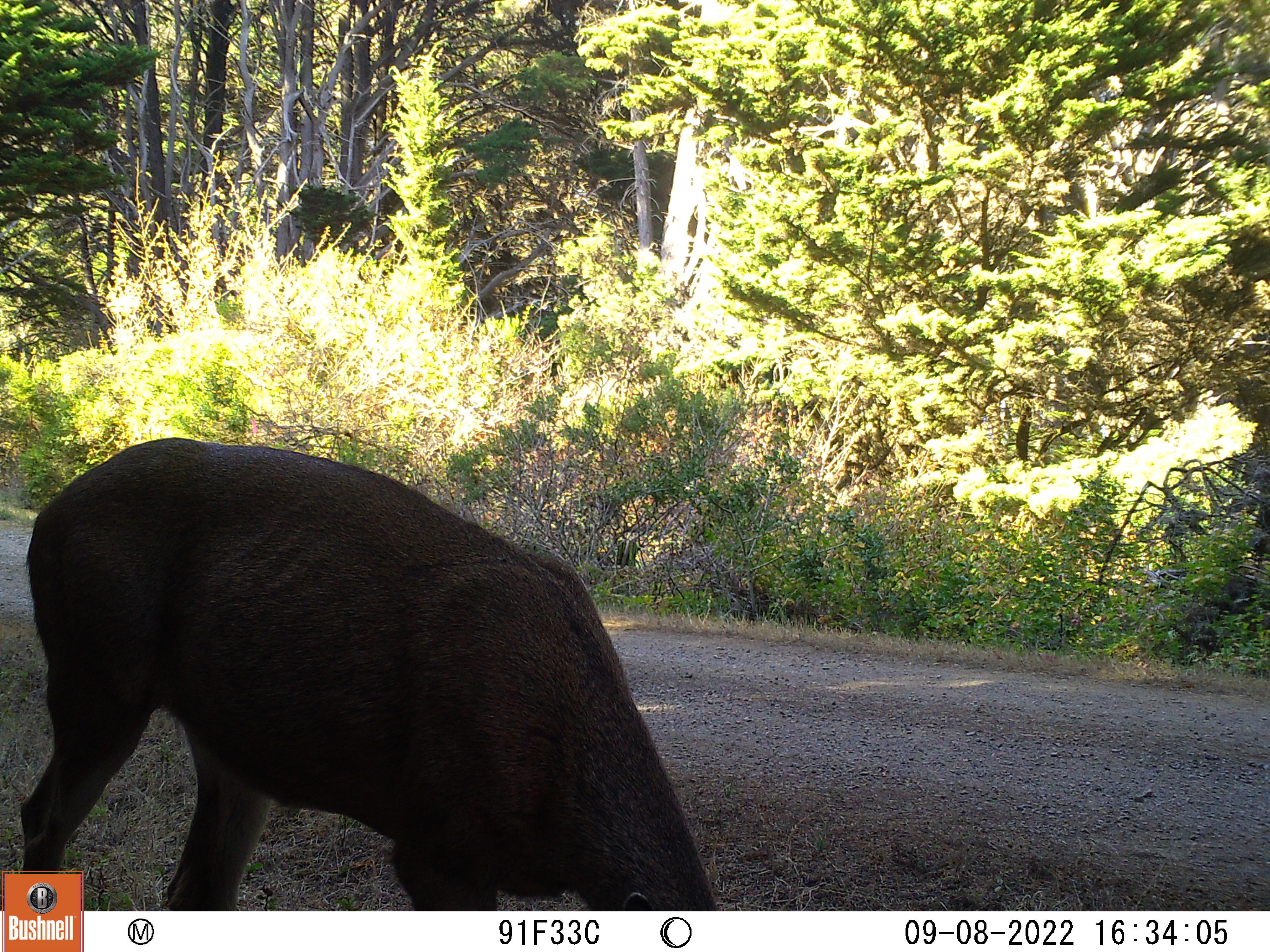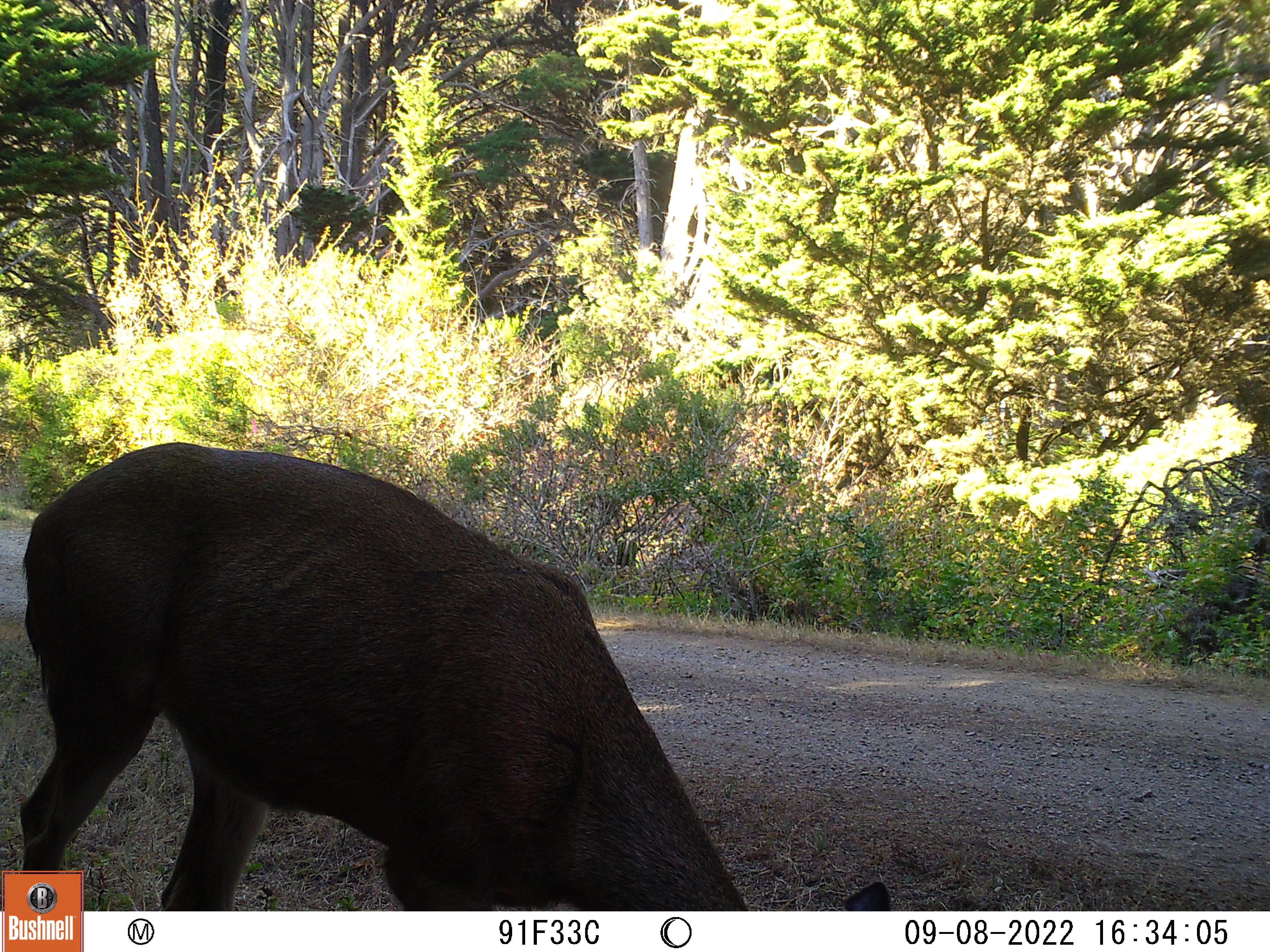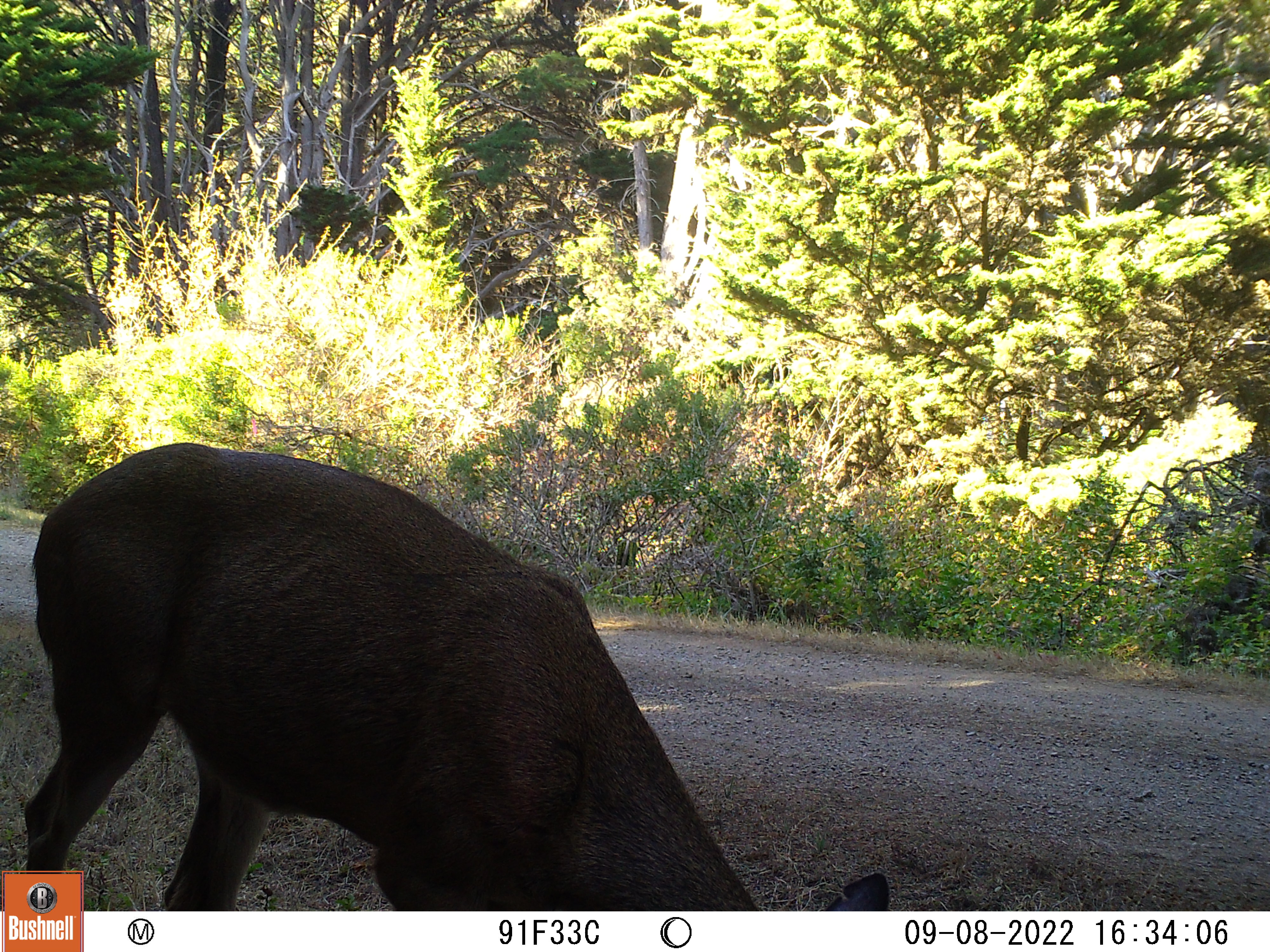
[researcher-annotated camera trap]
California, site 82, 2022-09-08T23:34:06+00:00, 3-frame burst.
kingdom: Animalia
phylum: Chordata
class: Mammalia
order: Artiodactyla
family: Cervidae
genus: Odocoileus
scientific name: Odocoileus hemionus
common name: mule deer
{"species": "mule deer (Odocoileus hemionus)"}